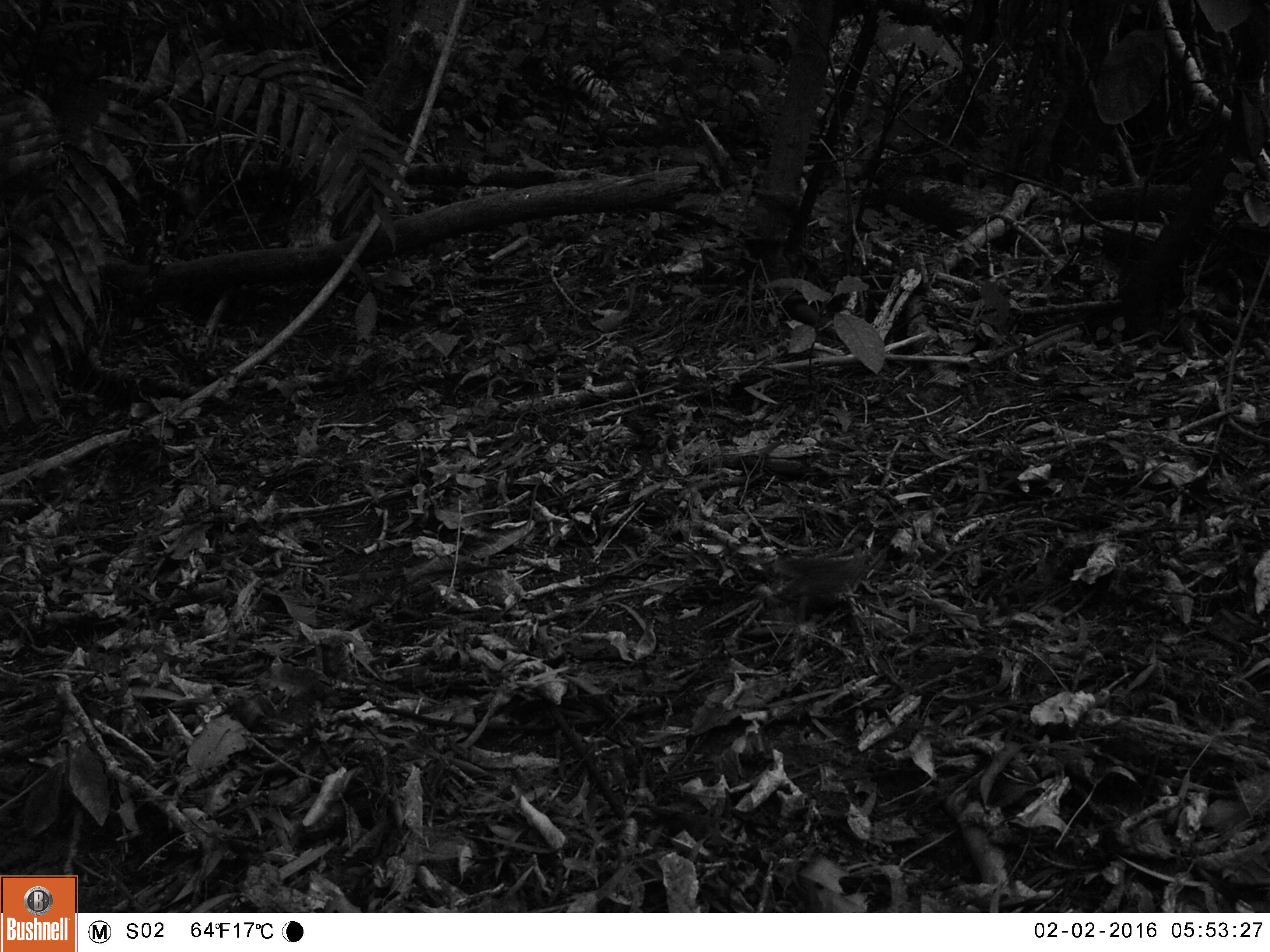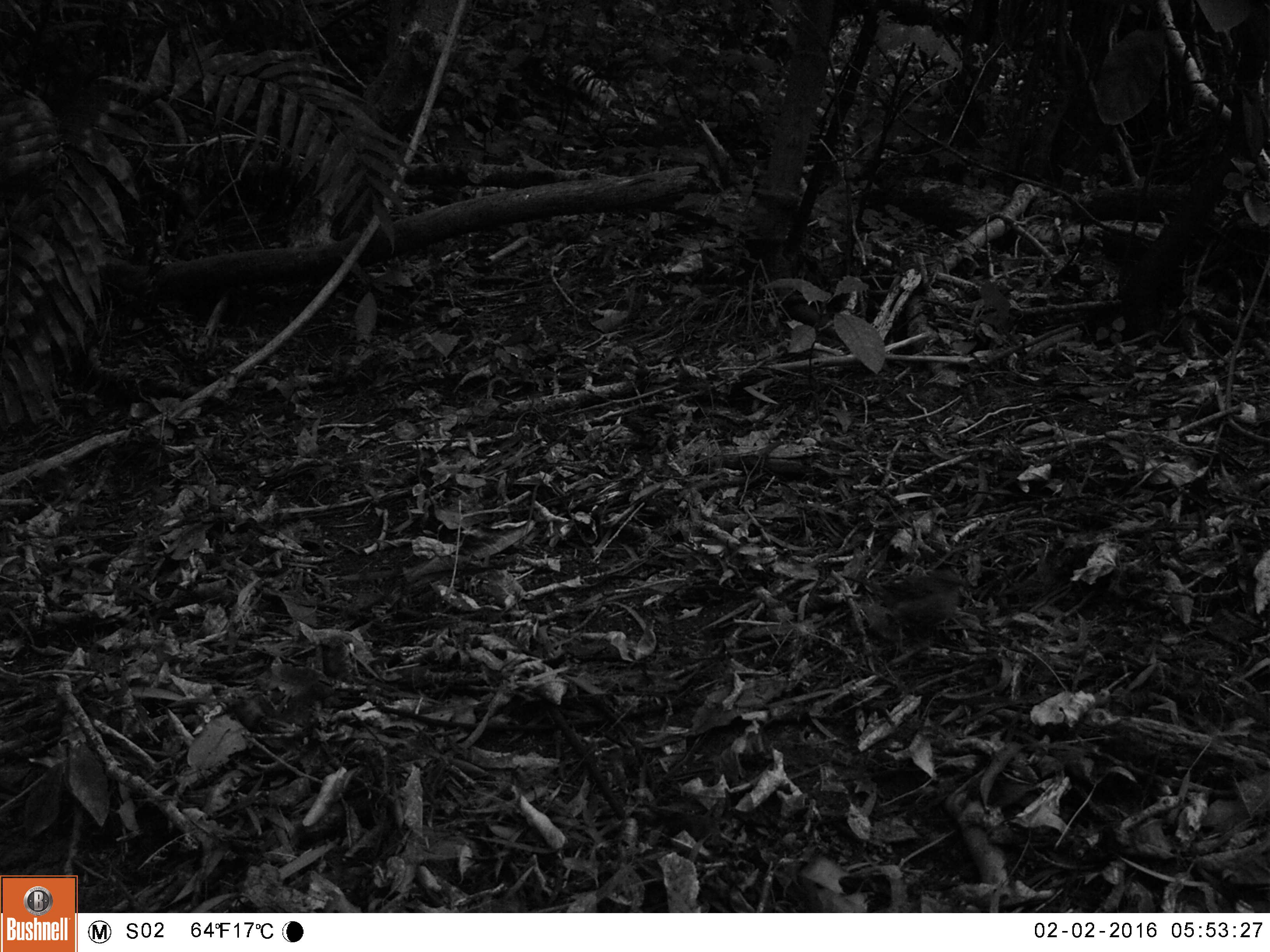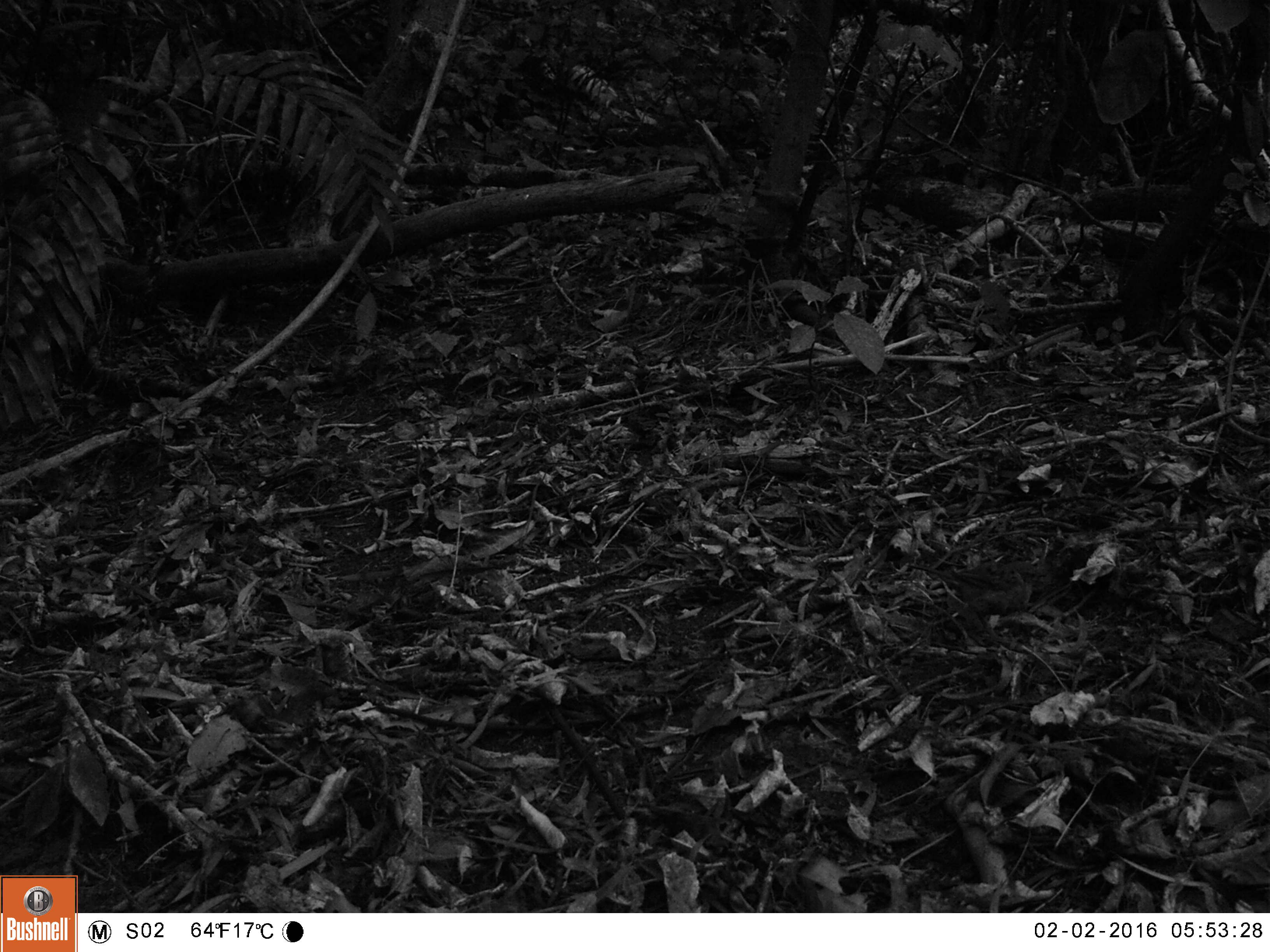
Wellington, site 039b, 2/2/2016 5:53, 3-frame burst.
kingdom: Animalia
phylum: Chordata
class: Aves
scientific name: Aves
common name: bird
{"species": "bird (Aves)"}